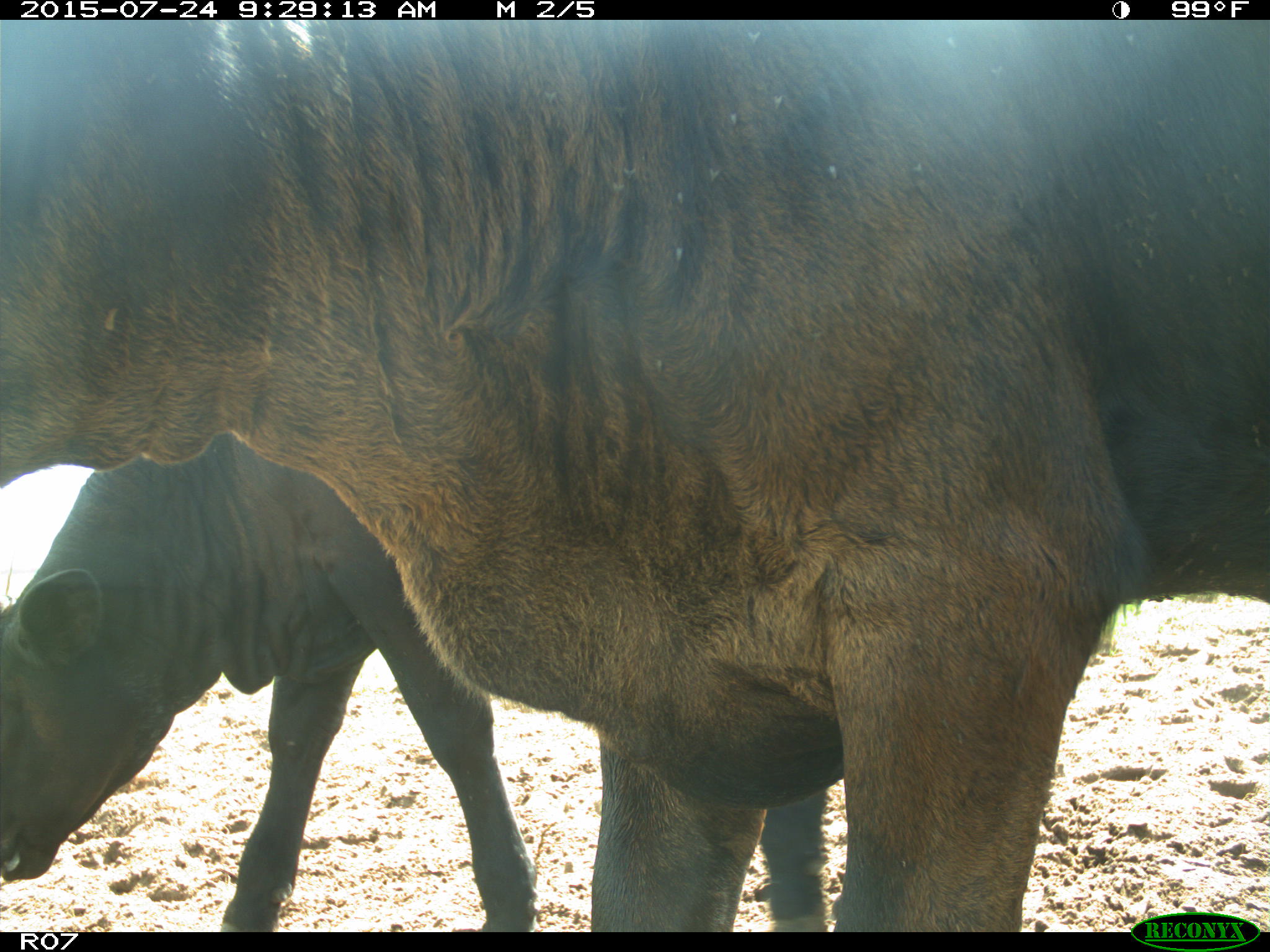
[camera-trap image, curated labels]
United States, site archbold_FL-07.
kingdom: Animalia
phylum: Chordata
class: Mammalia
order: Artiodactyla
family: Bovidae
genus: Bos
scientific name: Bos taurus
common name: domestic cow